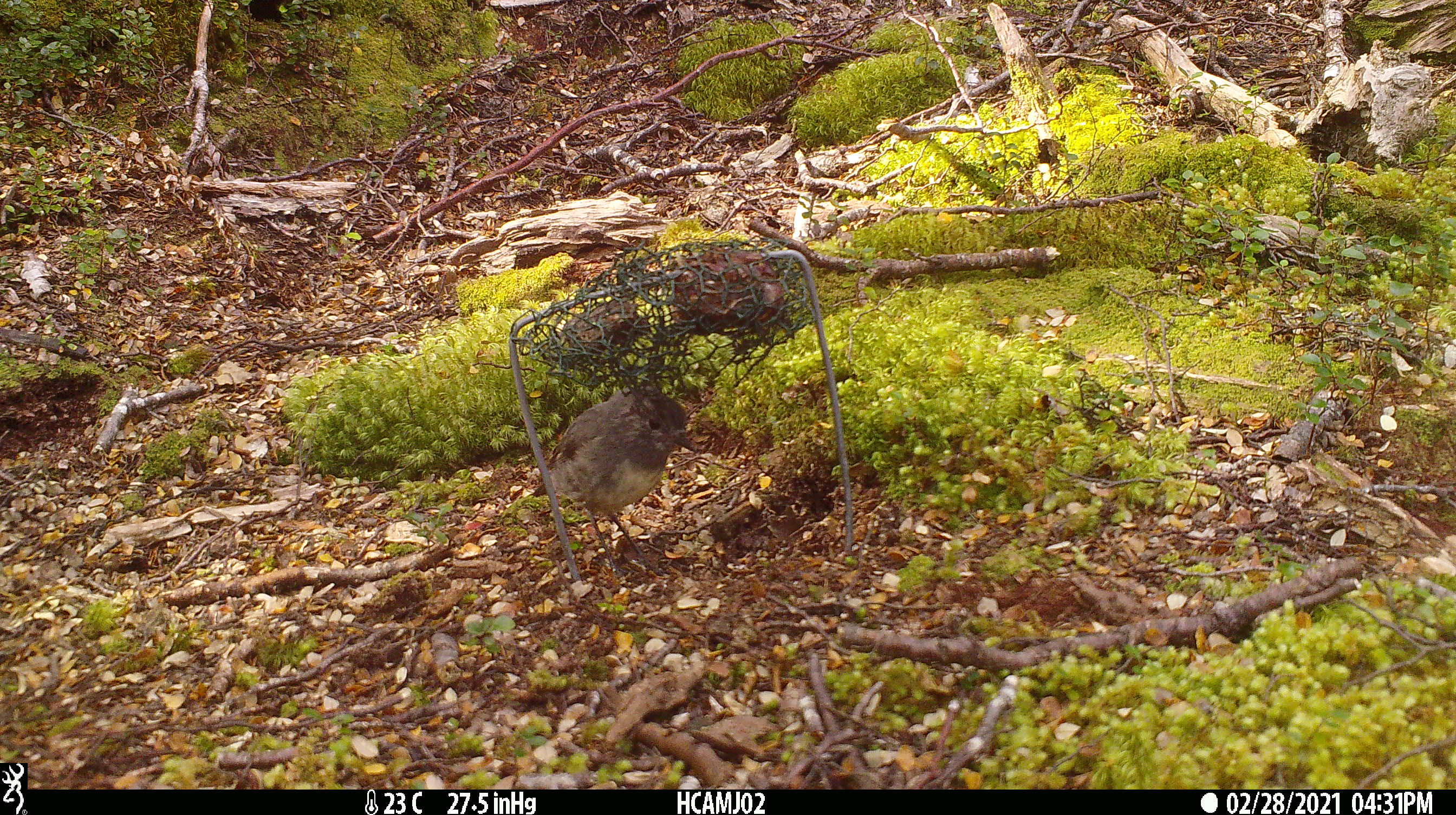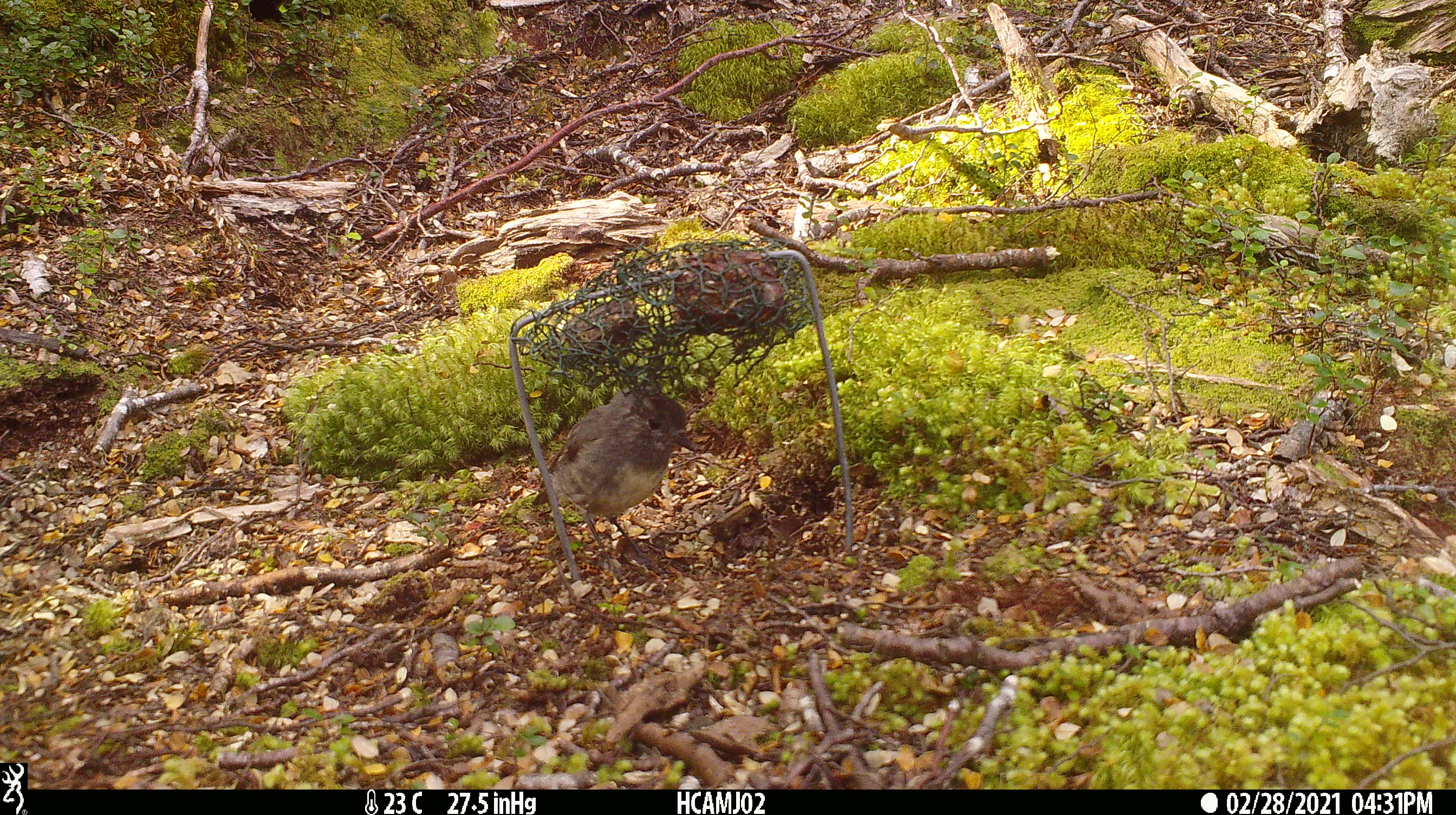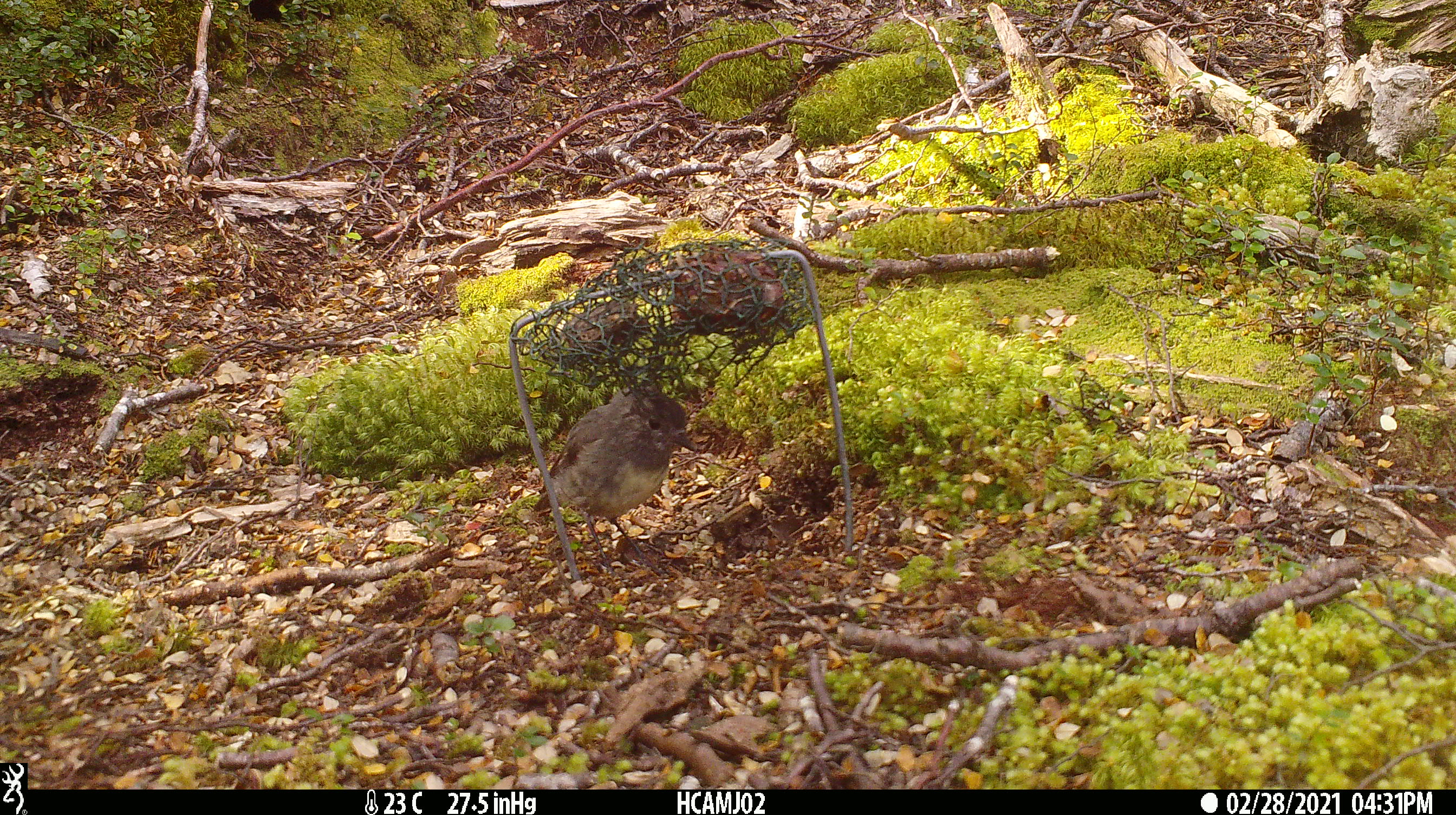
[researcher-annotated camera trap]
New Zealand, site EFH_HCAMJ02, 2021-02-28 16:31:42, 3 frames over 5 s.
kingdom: Animalia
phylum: Chordata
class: Aves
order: Passeriformes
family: Petroicidae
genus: Petroica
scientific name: Petroica australis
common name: new zealand robin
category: robin